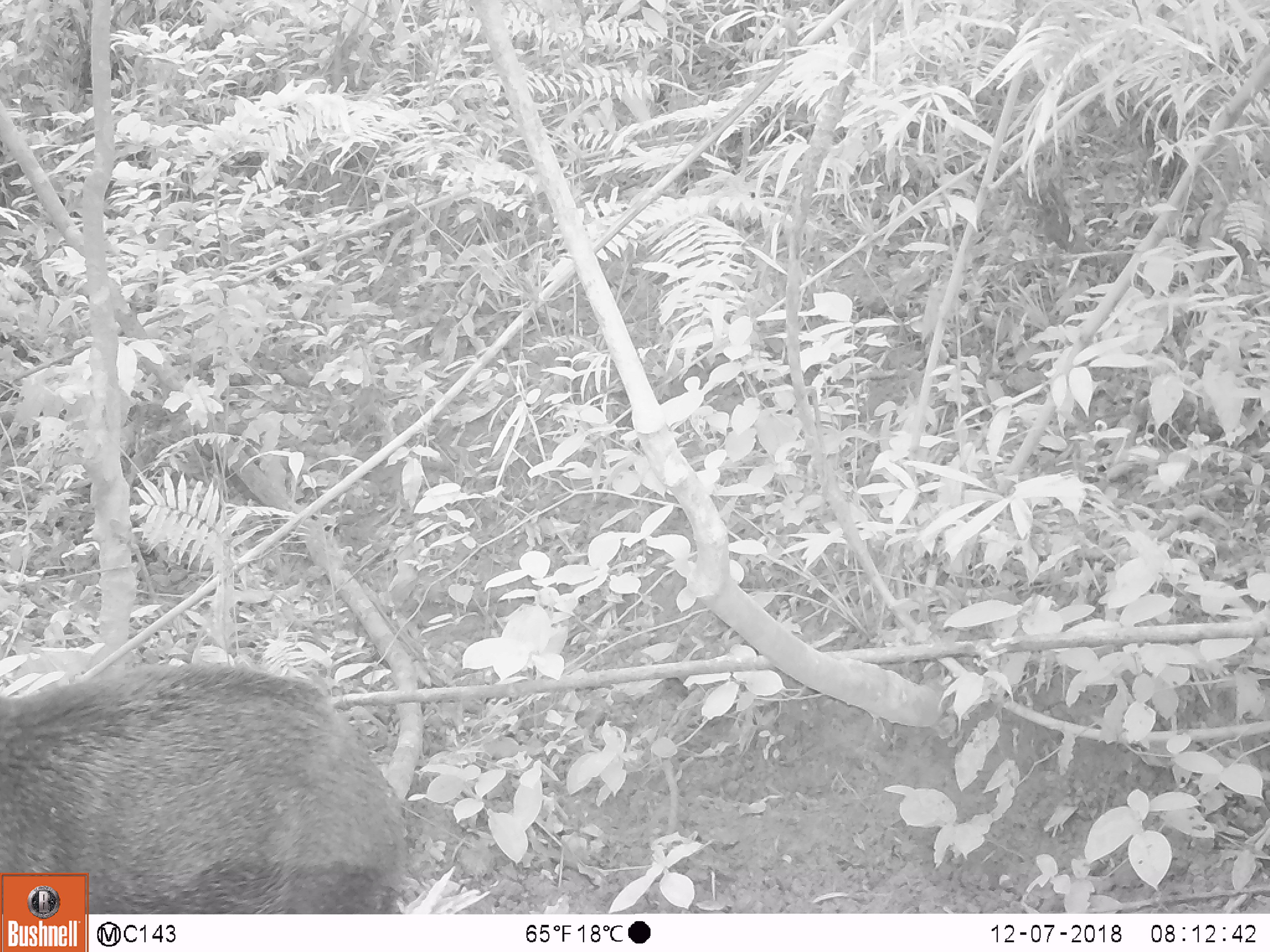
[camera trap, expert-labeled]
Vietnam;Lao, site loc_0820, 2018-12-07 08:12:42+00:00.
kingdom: Animalia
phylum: Chordata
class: Mammalia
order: Artiodactyla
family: Suidae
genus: Sus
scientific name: Sus scrofa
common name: eurasian wild pig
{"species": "eurasian wild pig (Sus scrofa)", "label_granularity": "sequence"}